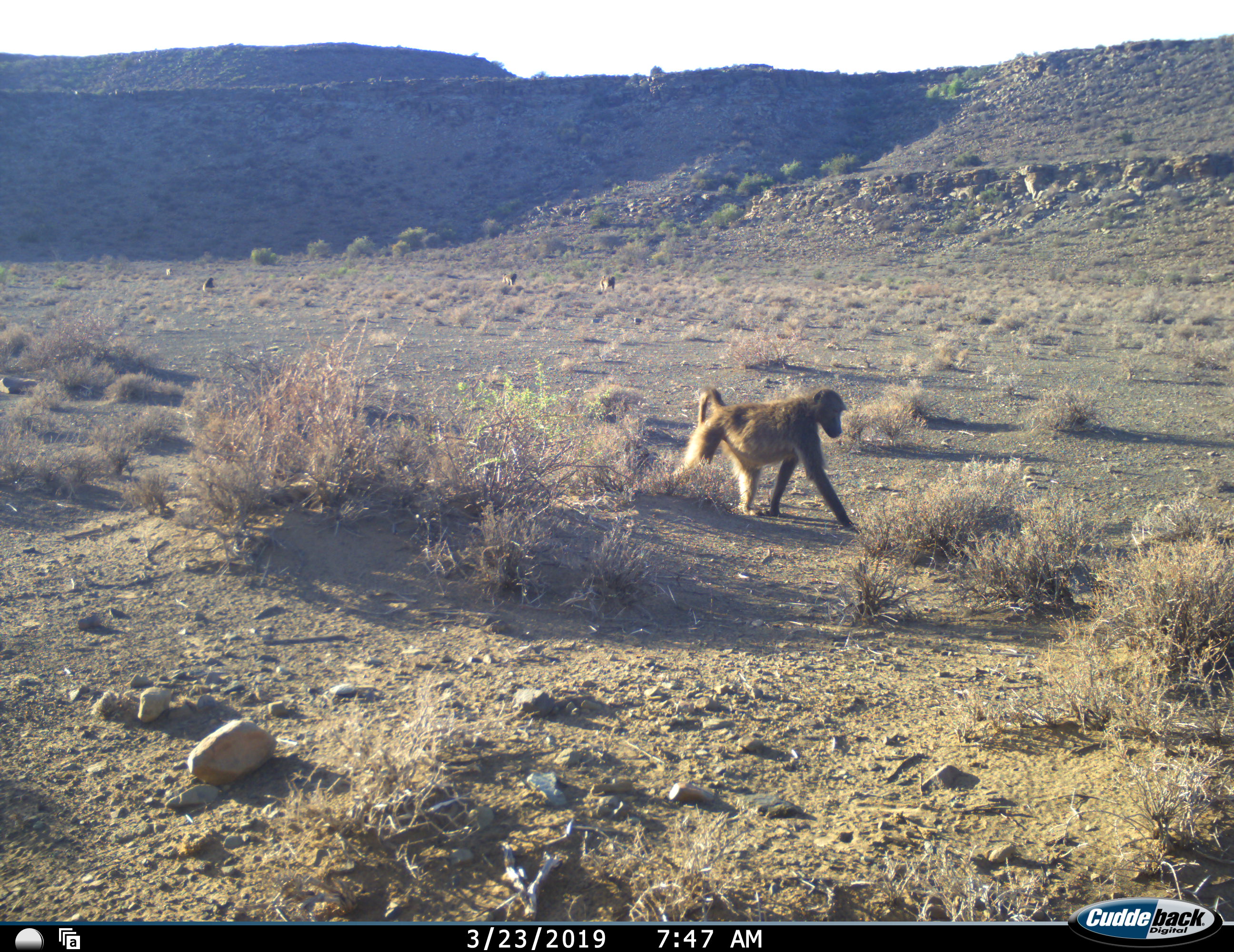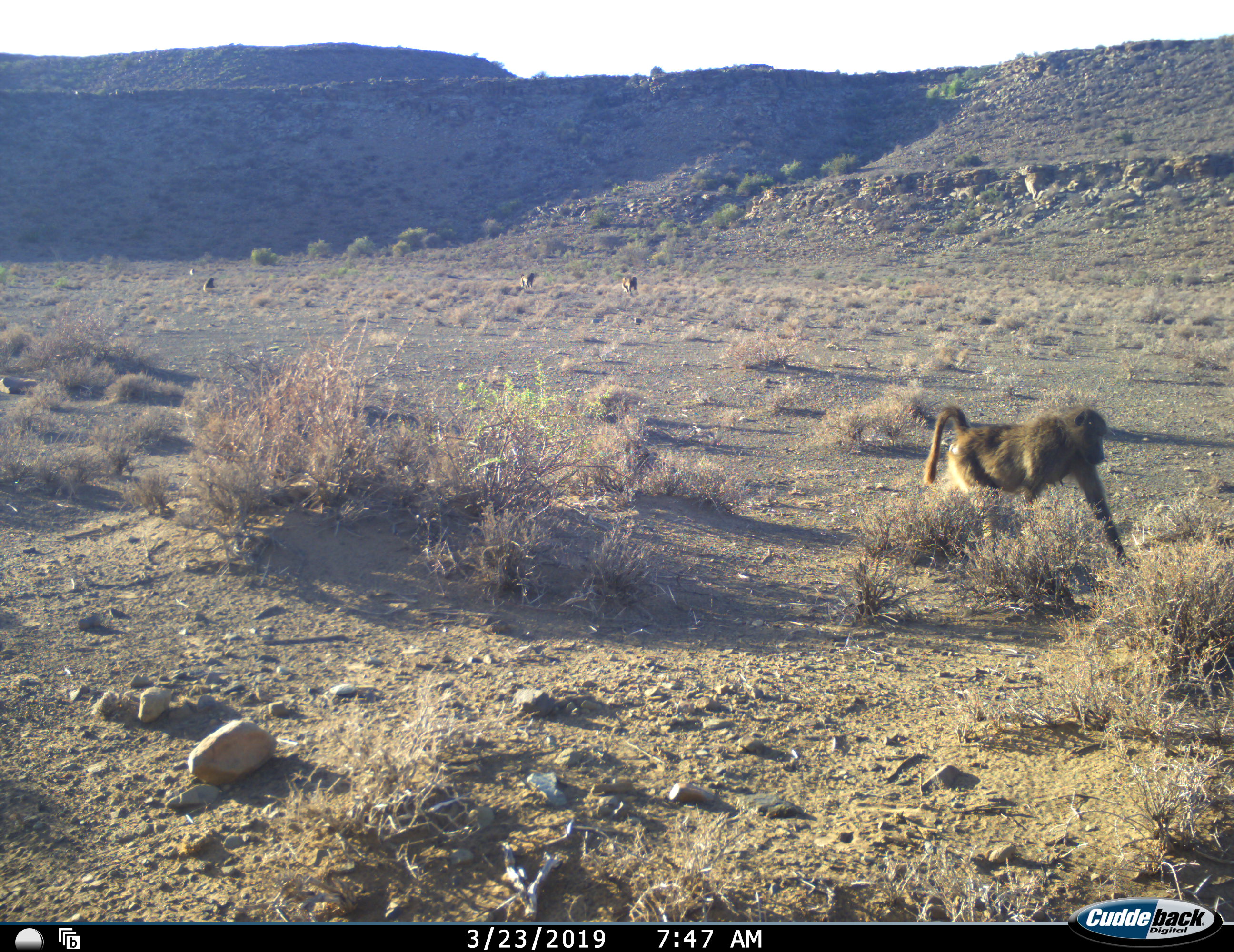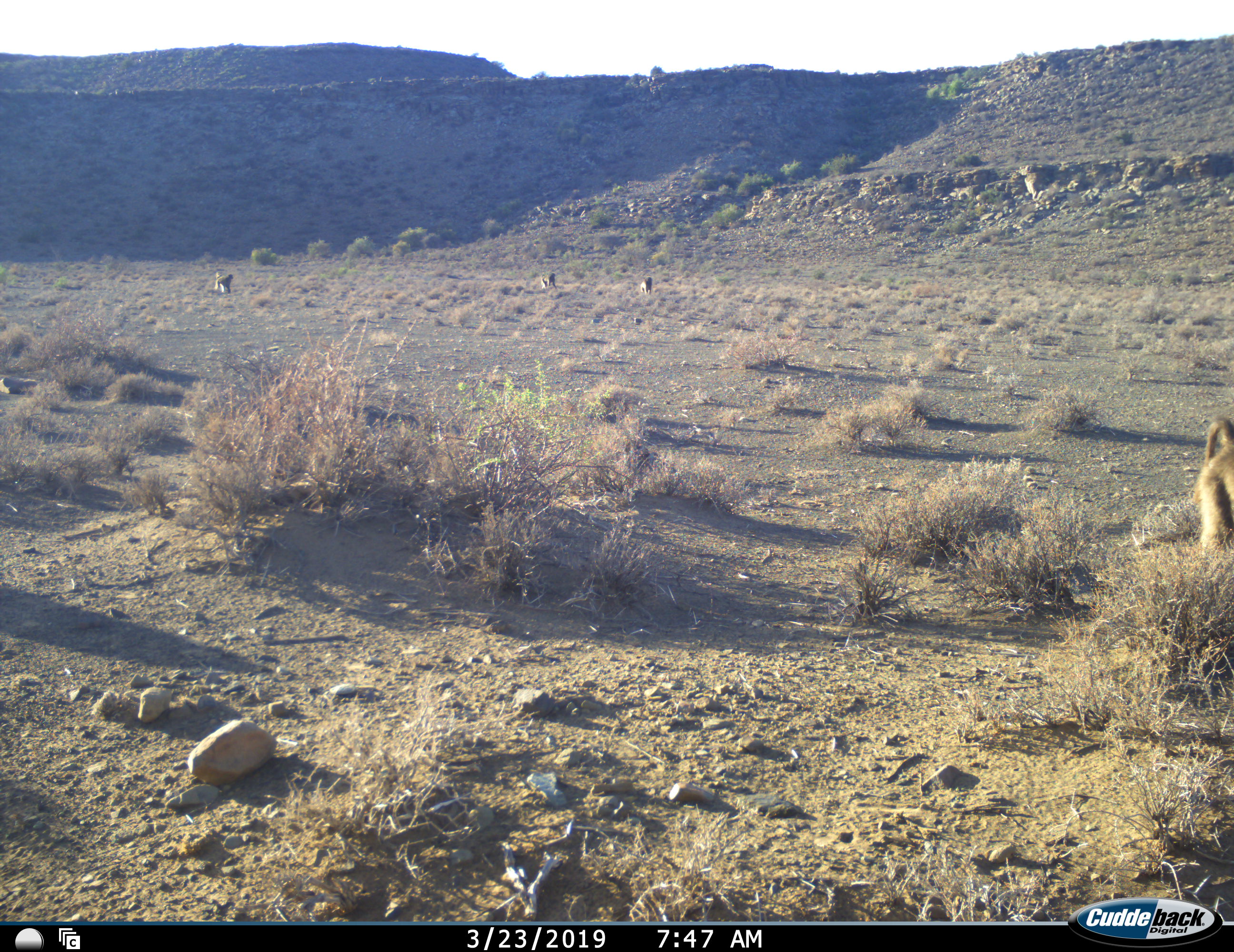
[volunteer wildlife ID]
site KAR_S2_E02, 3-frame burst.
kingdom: Animalia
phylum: Chordata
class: Mammalia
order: Primates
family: Cercopithecidae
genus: Papio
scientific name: Papio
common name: baboon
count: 5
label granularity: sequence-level